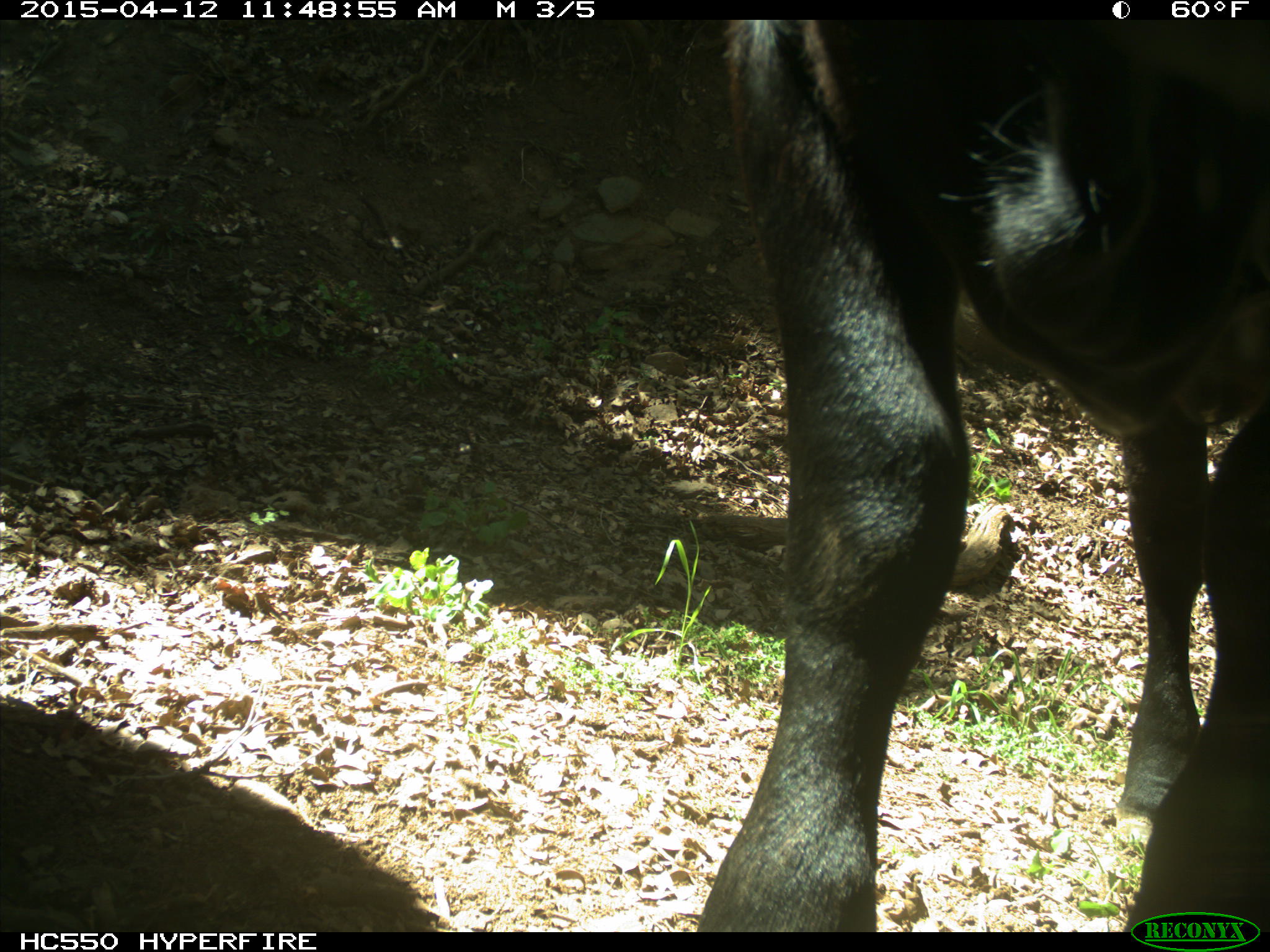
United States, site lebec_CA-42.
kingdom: Animalia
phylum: Chordata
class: Mammalia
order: Artiodactyla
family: Bovidae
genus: Bos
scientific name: Bos taurus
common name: domestic cow